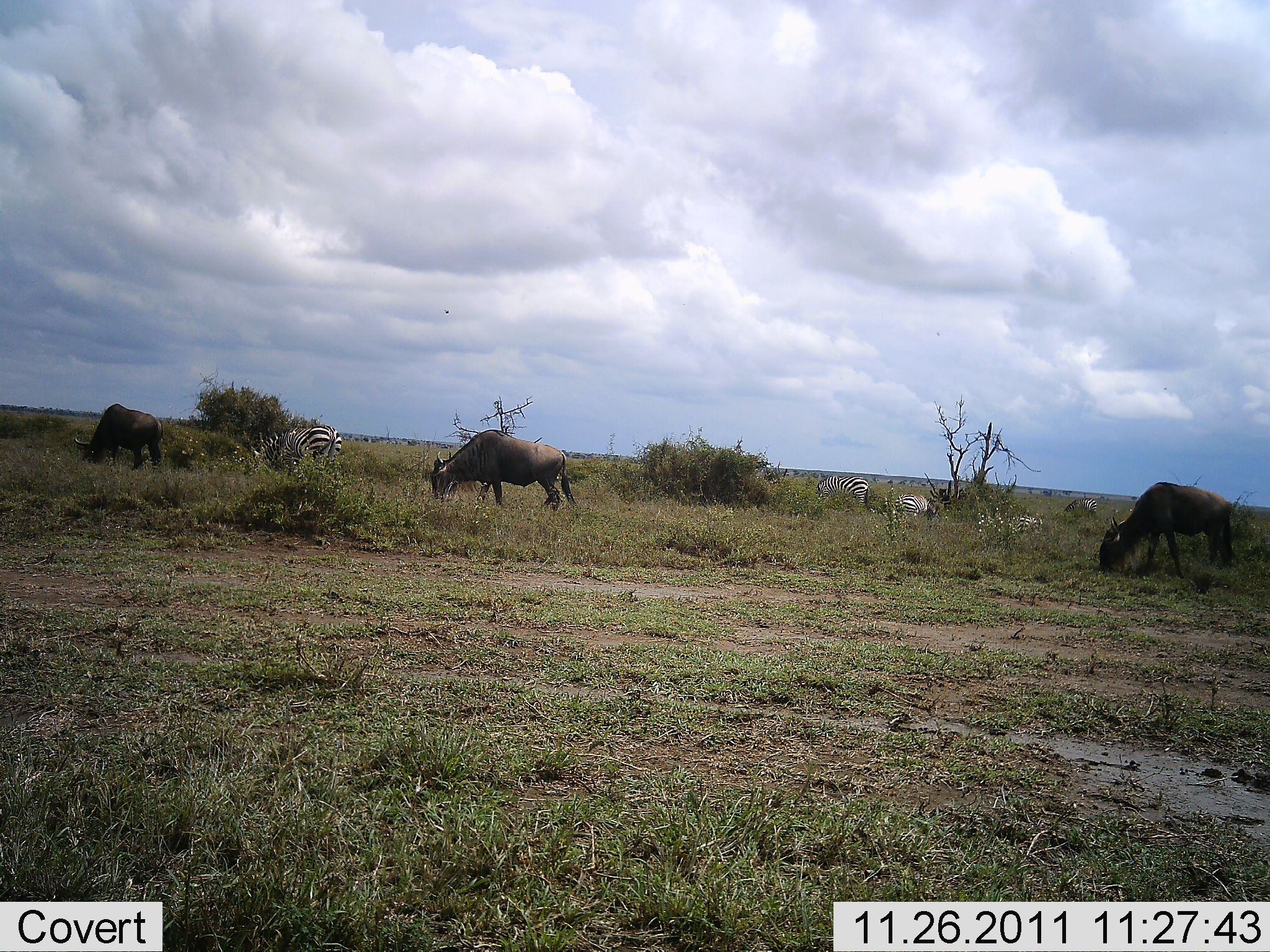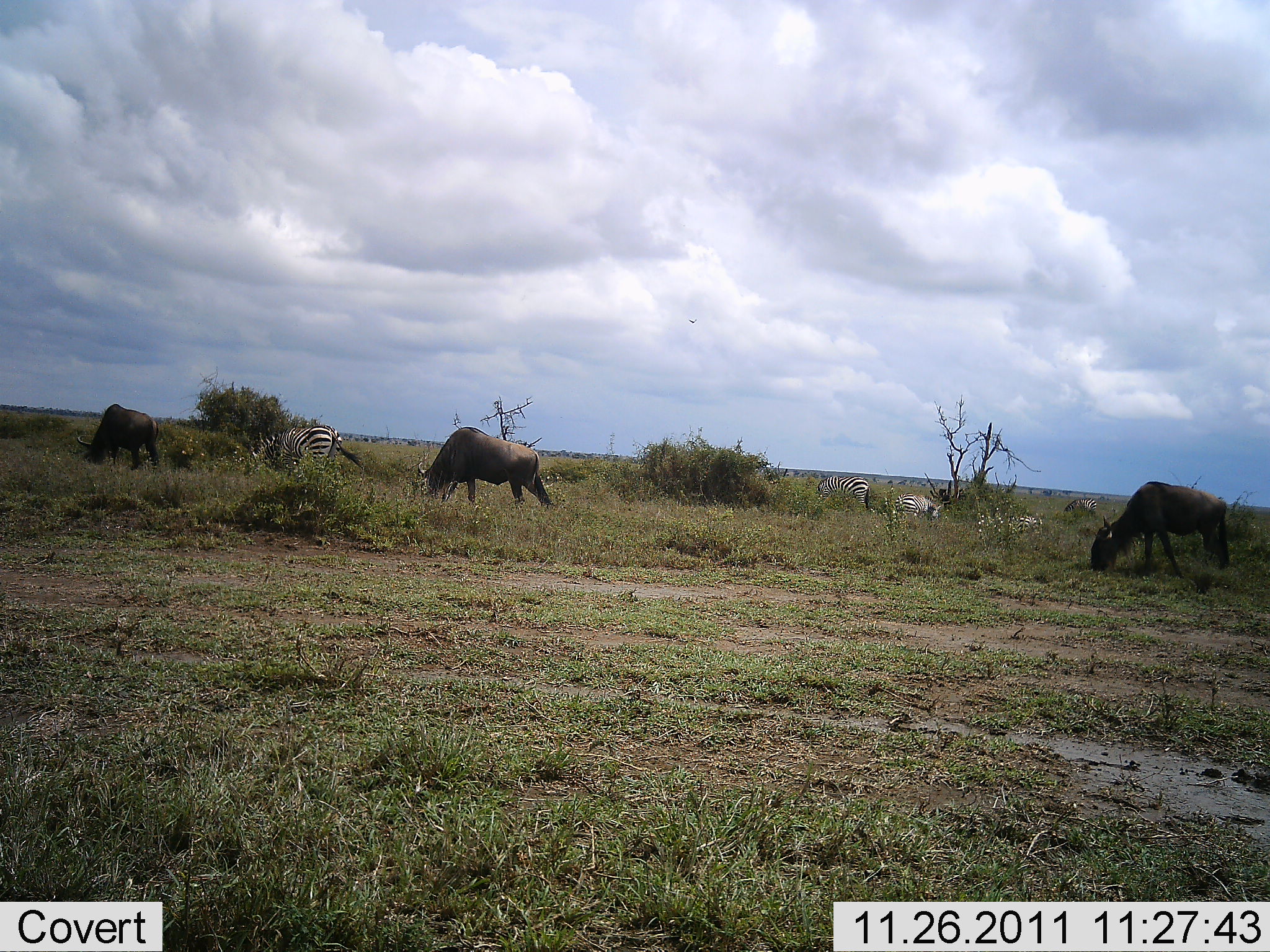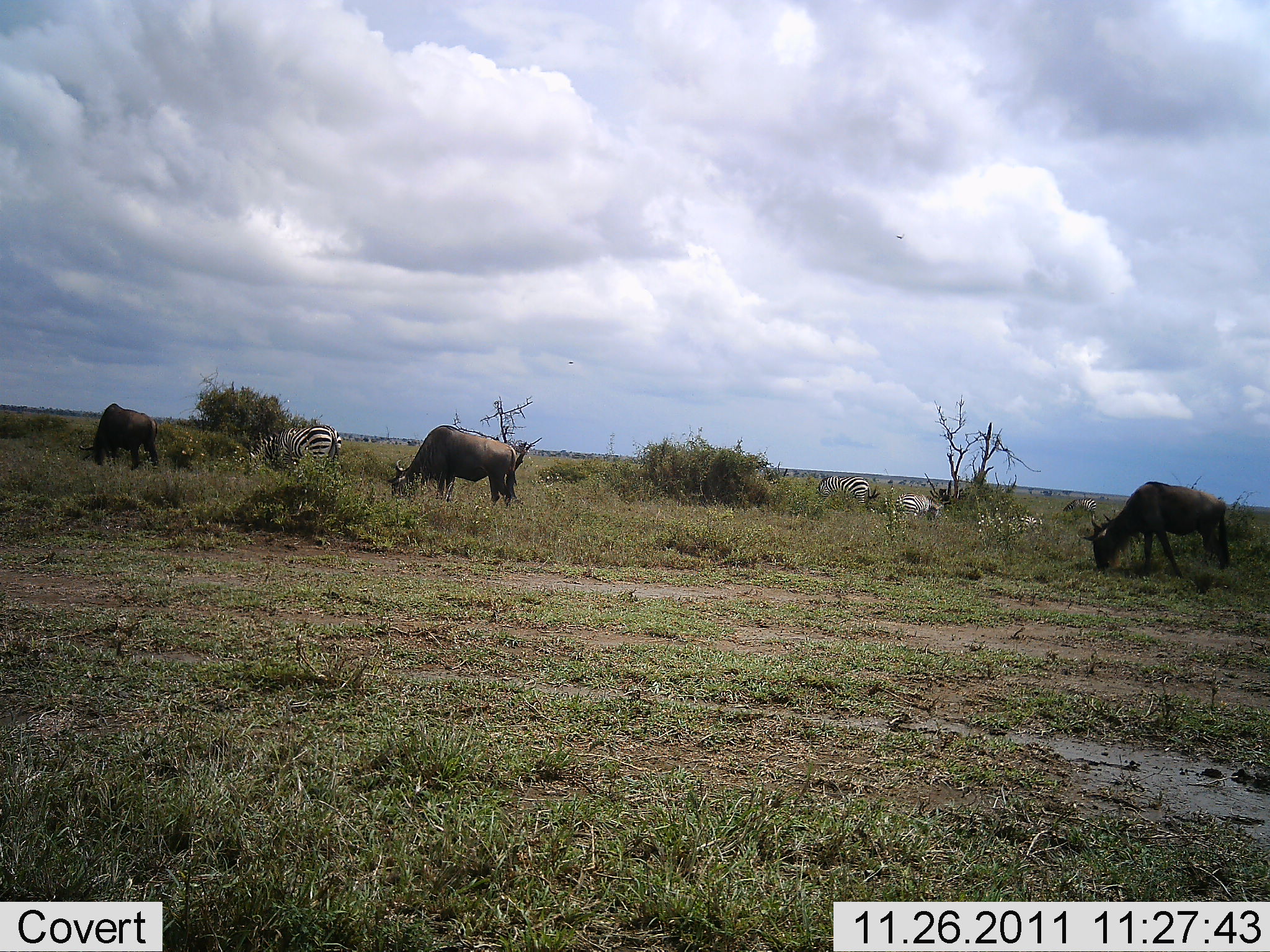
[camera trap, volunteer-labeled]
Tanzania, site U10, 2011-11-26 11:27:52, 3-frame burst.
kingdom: Animalia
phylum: Chordata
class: Mammalia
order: Artiodactyla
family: Bovidae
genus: Connochaetes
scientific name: Connochaetes taurinus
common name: blue wildebeest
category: wildebeest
Wildebeest (blue wildebeest) (Connochaetes taurinus), count 3. Behavior (volunteer vote fractions): standing 21%, resting 0%, moving 7%, interacting 0%. Young present (vote fraction): 0%. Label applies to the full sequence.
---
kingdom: Animalia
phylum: Chordata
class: Mammalia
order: Perissodactyla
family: Equidae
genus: Equus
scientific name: Equus quagga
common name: plains zebra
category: zebra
Zebra (plains zebra) (Equus quagga), count 3. Behavior (volunteer vote fractions): standing 46%, resting 15%, moving 0%, interacting 0%. Young present (vote fraction): 0%. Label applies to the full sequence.